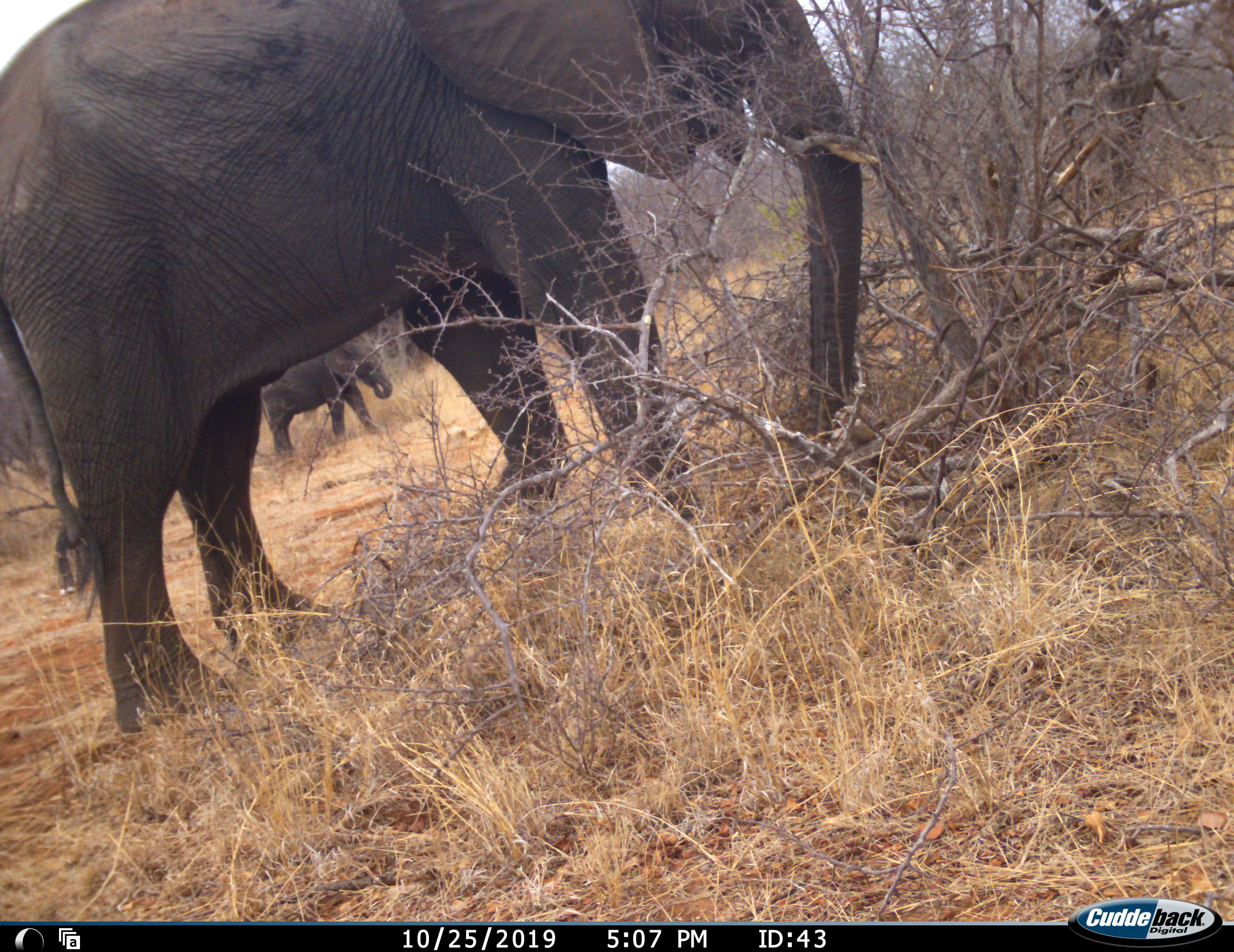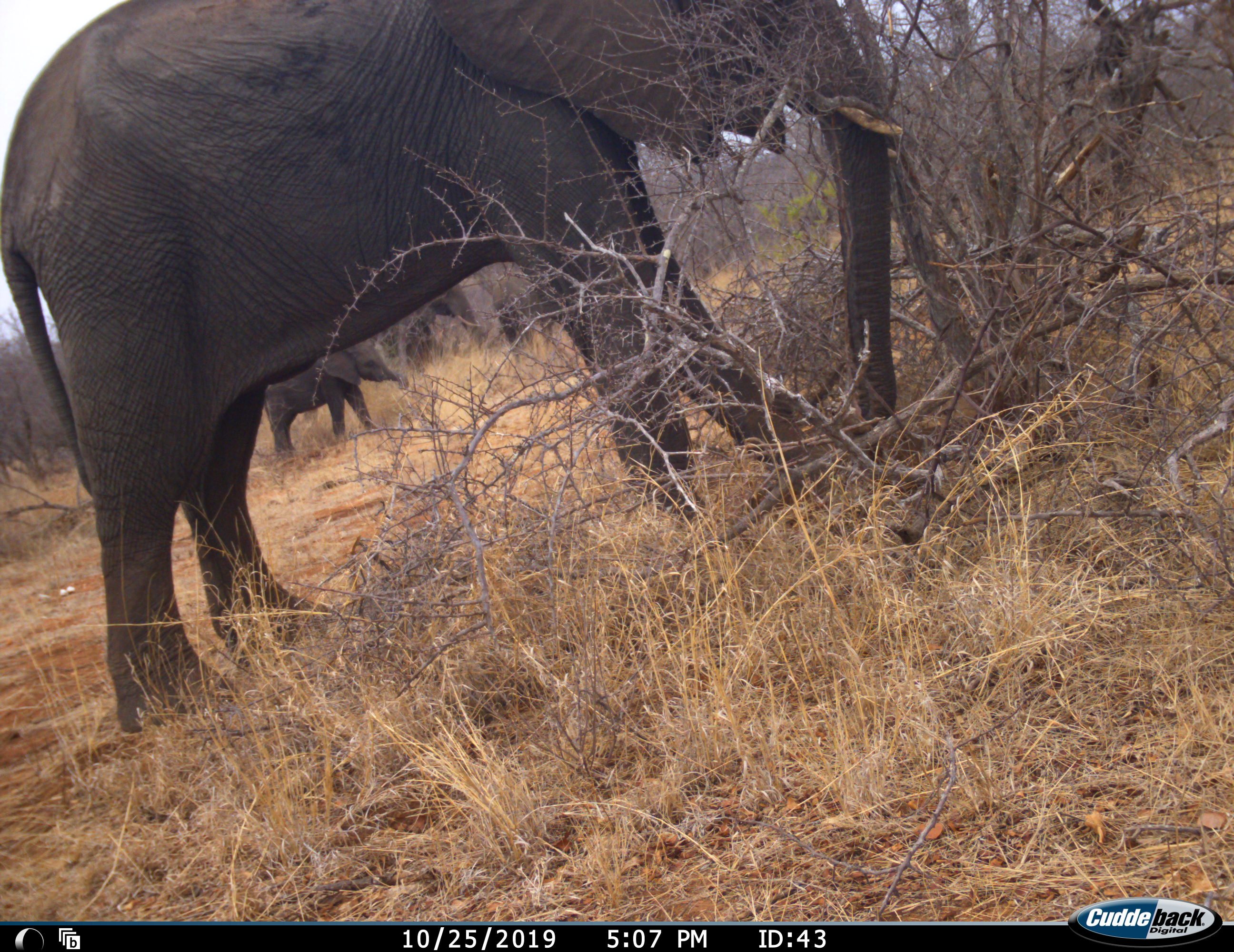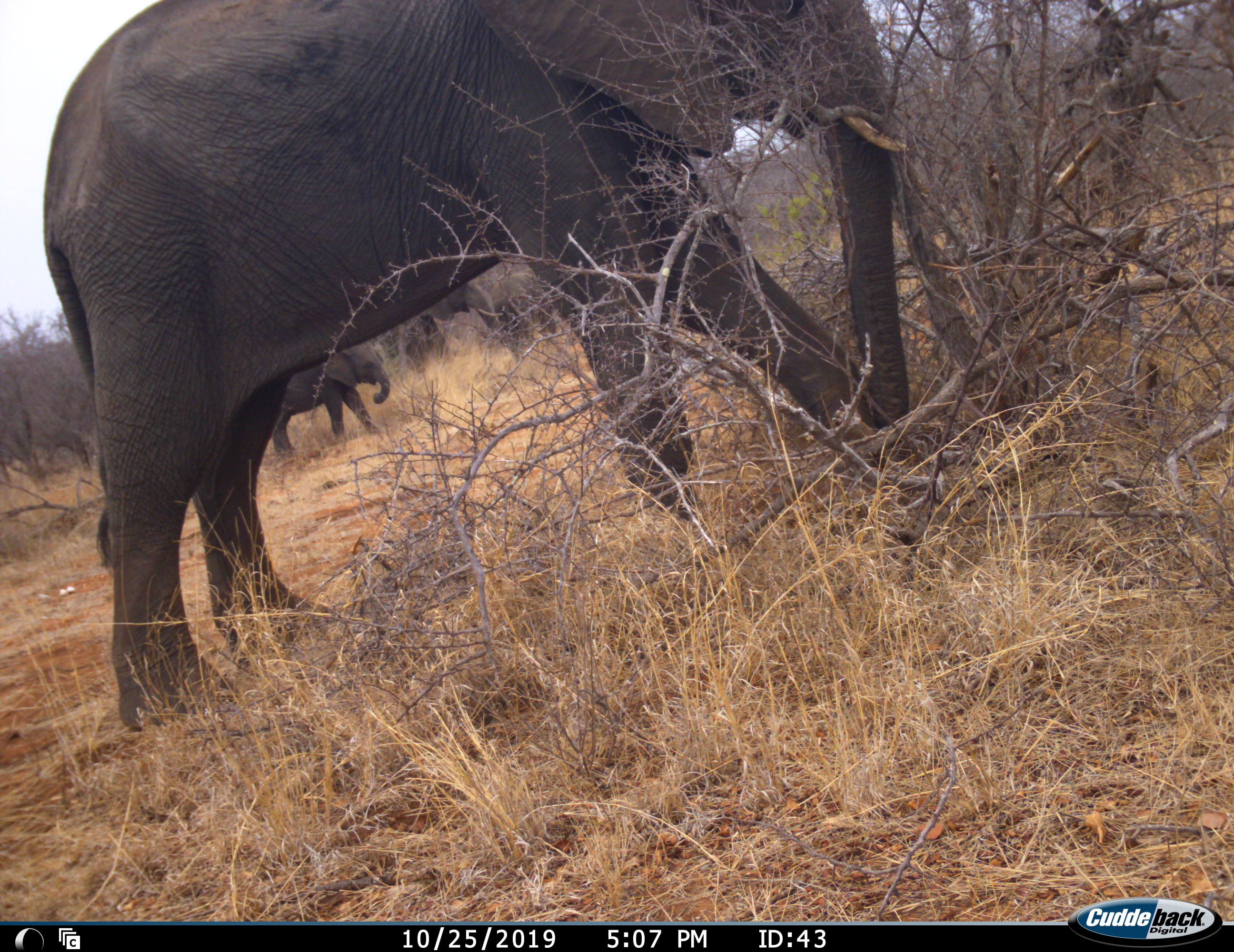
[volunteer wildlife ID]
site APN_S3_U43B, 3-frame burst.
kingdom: Animalia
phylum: Chordata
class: Mammalia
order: Proboscidea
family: Elephantidae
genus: Loxodonta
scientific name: Loxodonta africana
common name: african bush elephant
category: elephant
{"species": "elephant (african bush elephant) (Loxodonta africana)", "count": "2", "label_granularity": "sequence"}